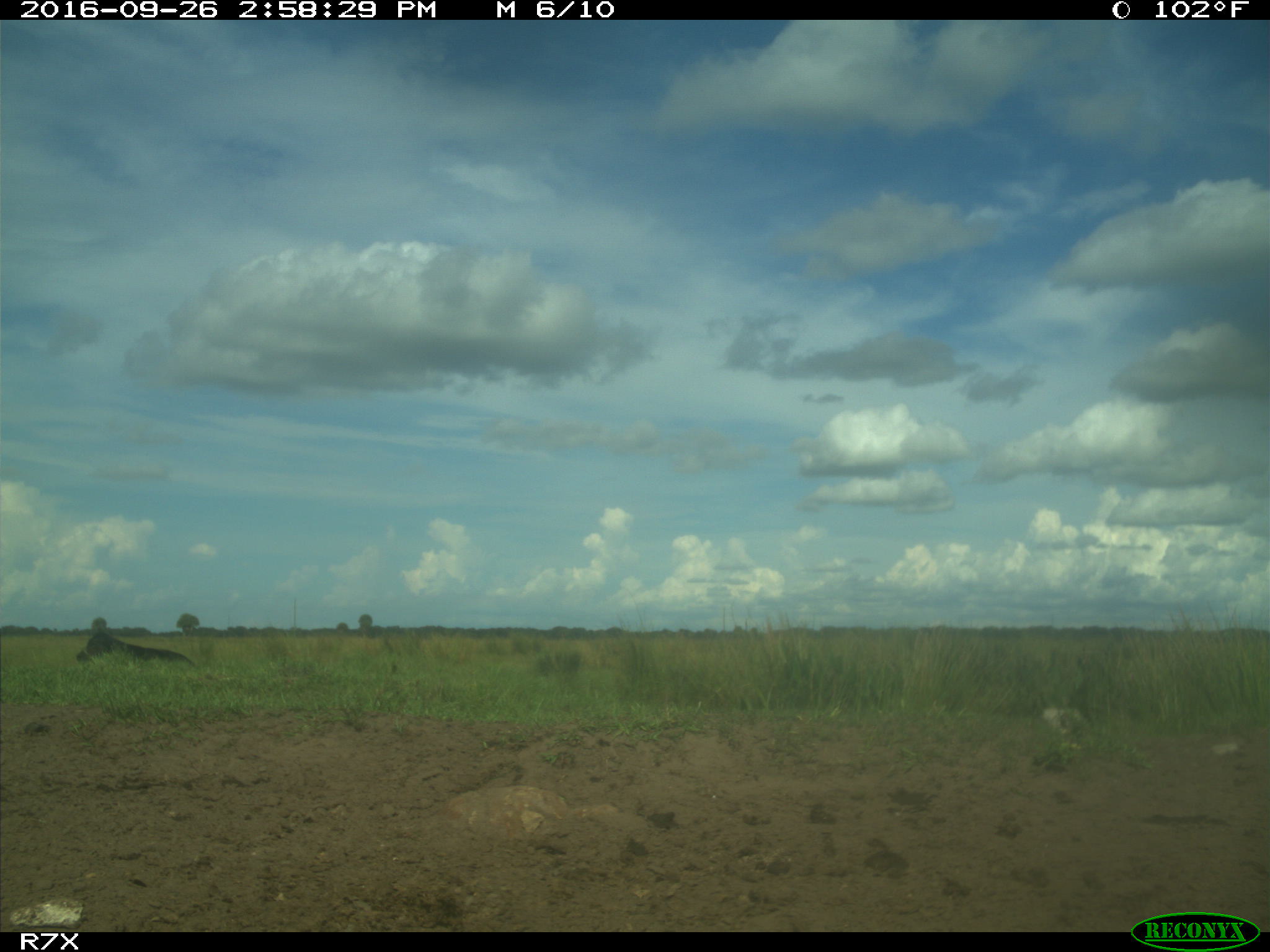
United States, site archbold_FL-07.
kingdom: Animalia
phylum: Chordata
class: Mammalia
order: Artiodactyla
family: Bovidae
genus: Bos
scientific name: Bos taurus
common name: domestic cow